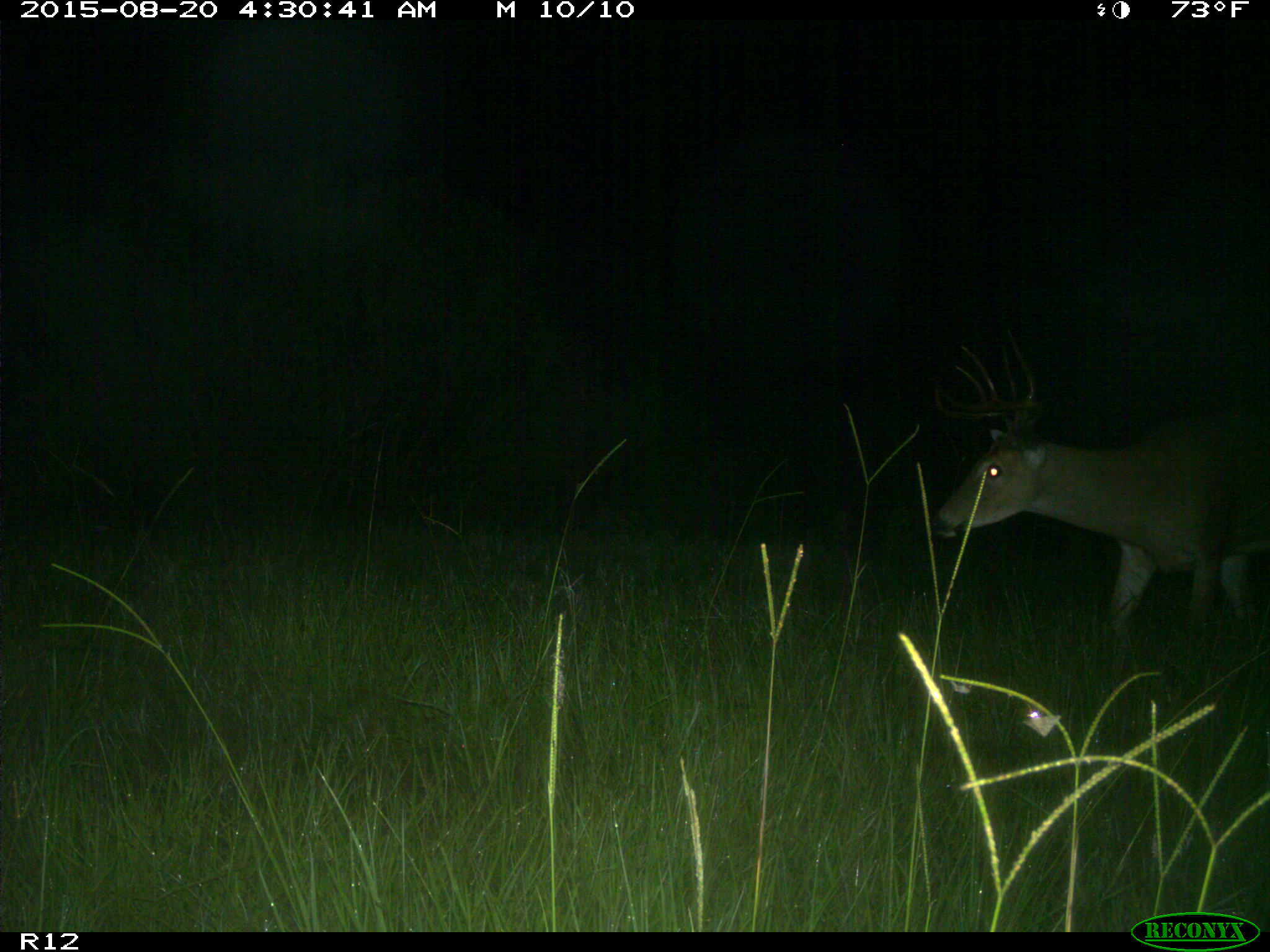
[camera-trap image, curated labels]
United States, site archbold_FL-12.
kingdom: Animalia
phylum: Chordata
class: Mammalia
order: Artiodactyla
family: Cervidae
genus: Odocoileus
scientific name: Odocoileus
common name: deer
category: unidentified deer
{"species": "unidentified deer (deer) (Odocoileus)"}